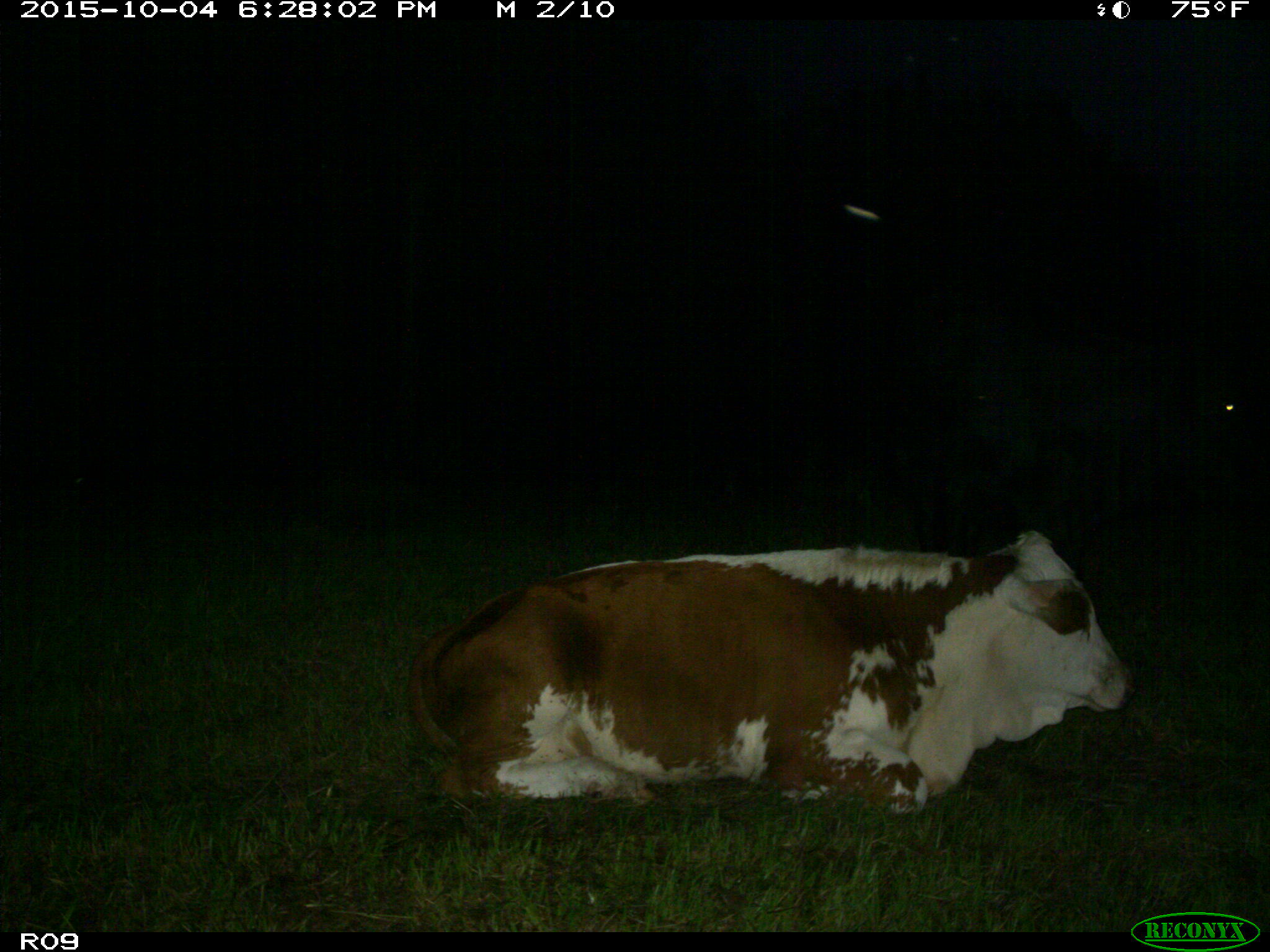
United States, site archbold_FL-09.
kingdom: Animalia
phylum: Chordata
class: Mammalia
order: Artiodactyla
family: Bovidae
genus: Bos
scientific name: Bos taurus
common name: domestic cow